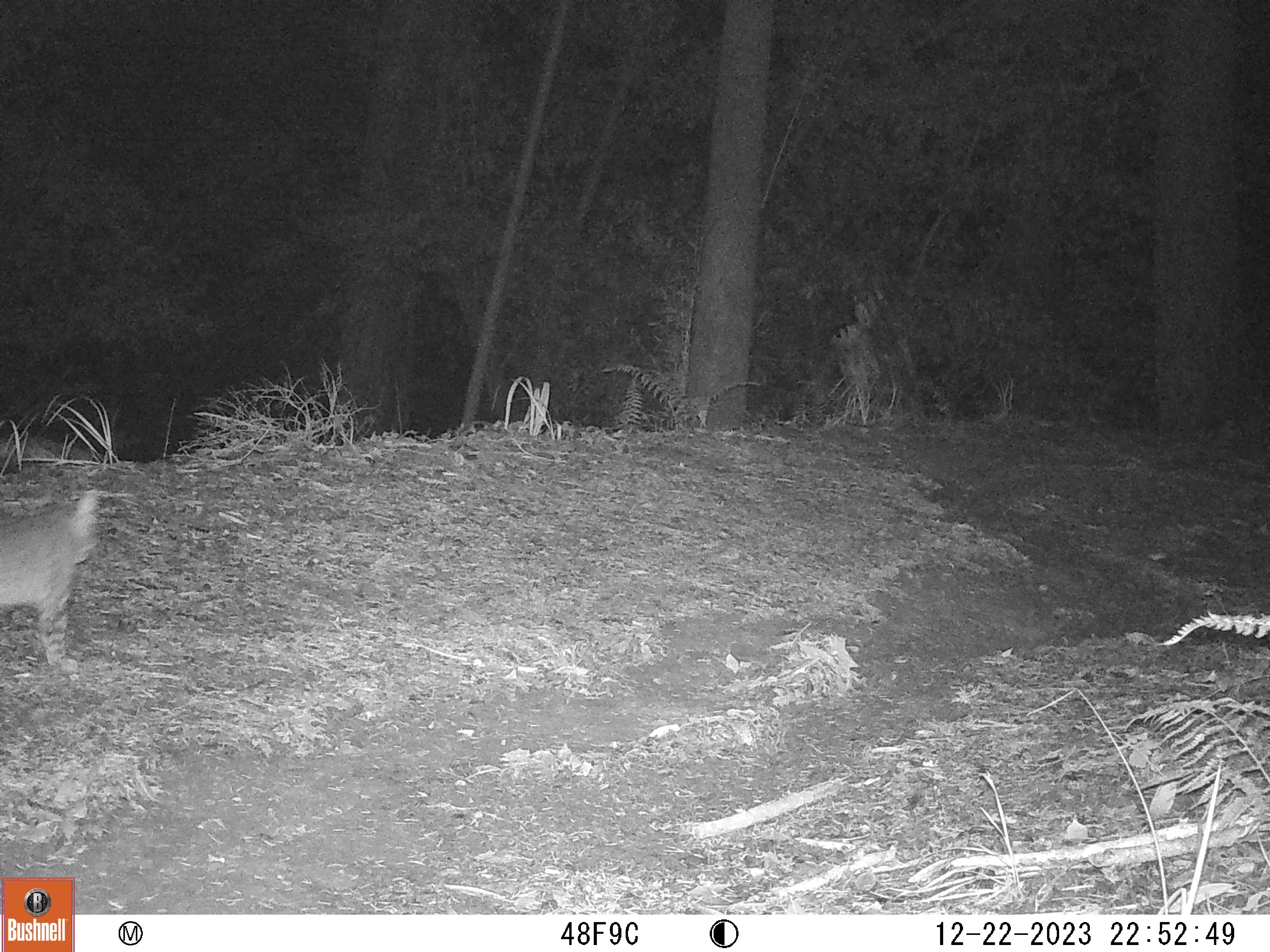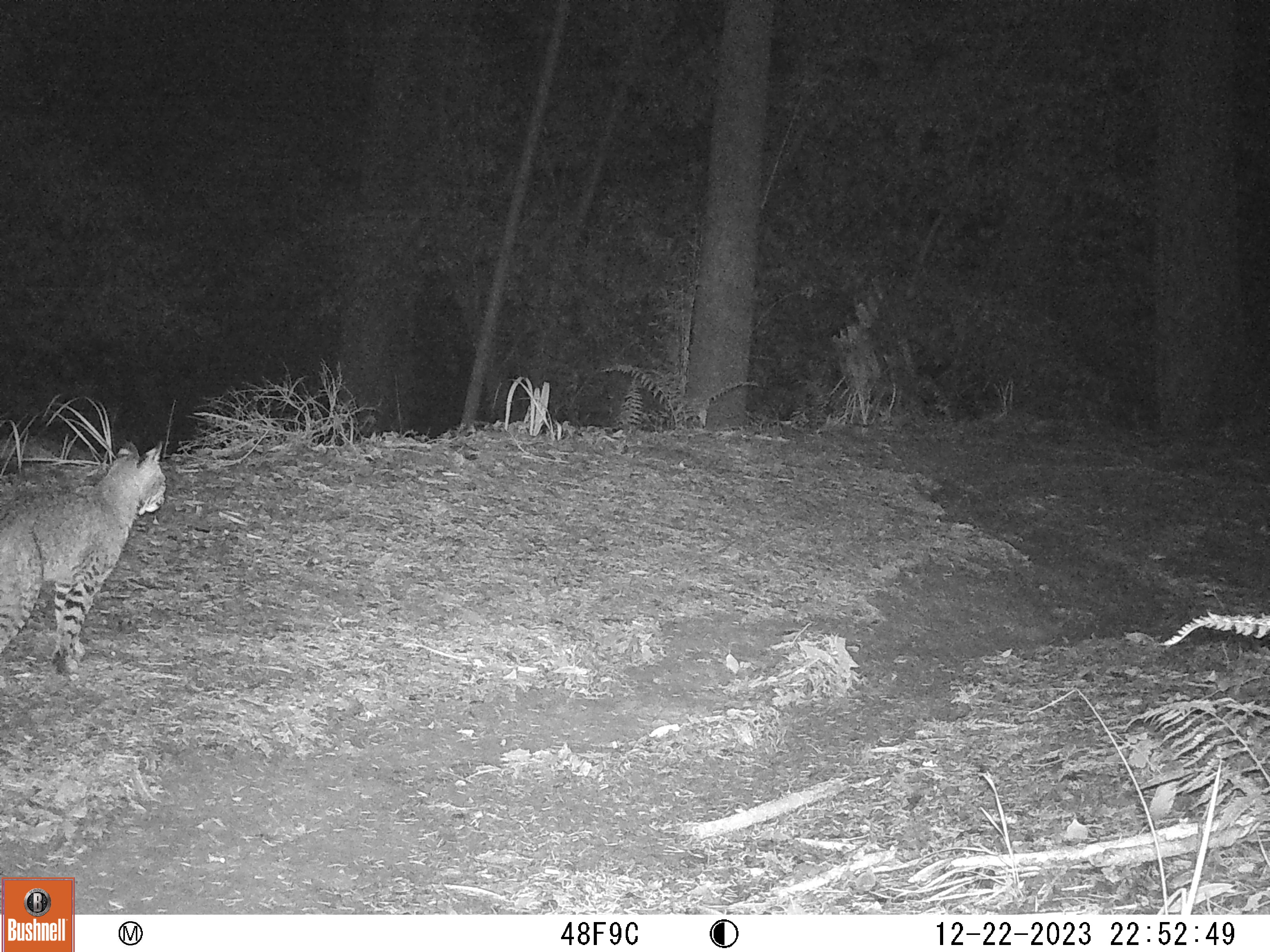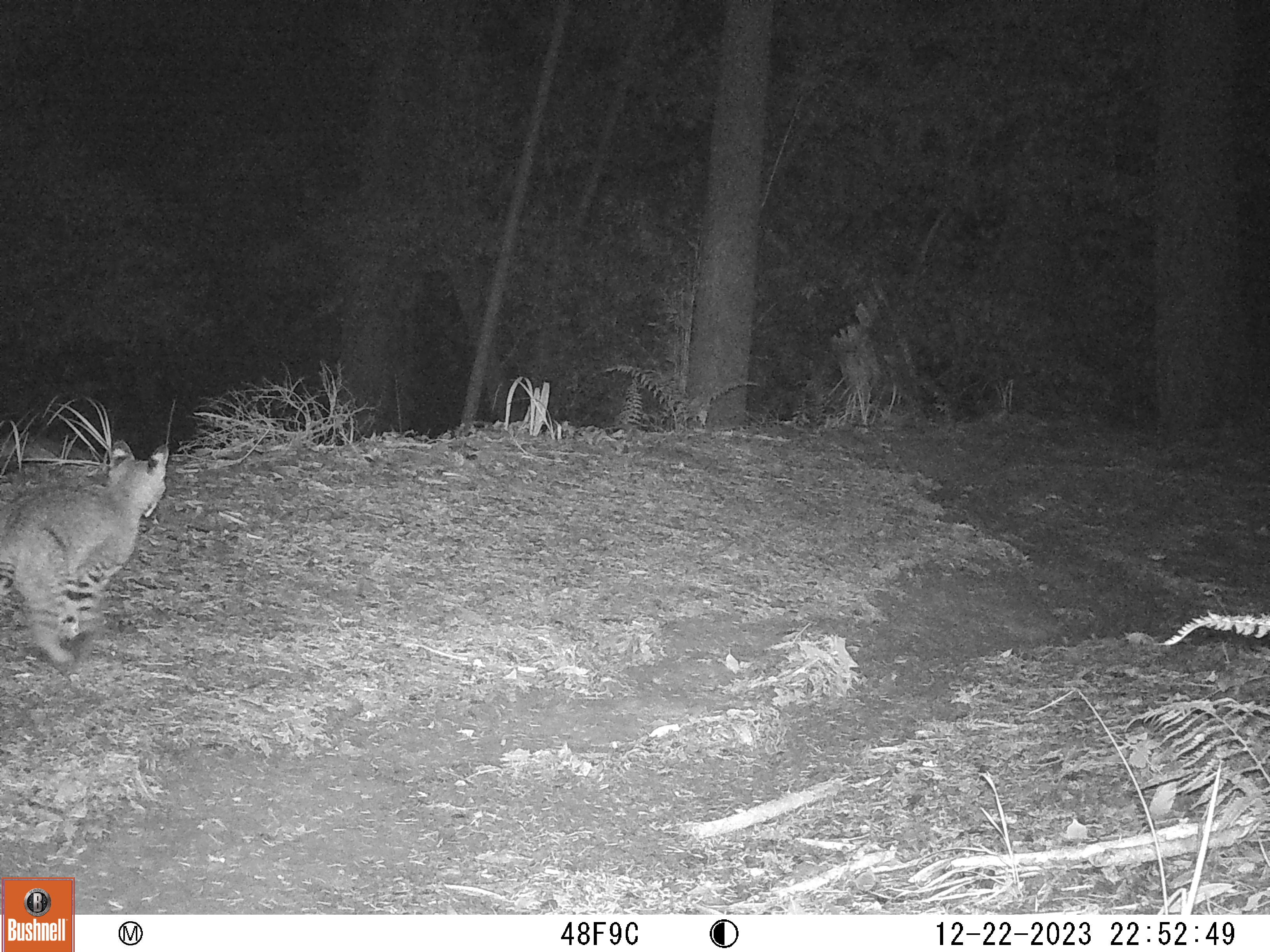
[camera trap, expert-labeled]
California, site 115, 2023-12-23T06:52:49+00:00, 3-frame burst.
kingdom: Animalia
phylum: Chordata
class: Mammalia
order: Carnivora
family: Felidae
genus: Lynx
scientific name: Lynx rufus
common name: bobcat